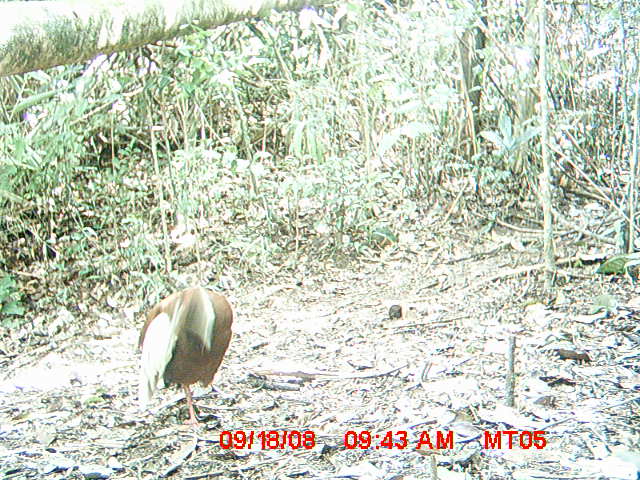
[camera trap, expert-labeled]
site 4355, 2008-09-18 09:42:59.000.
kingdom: Animalia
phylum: Chordata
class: Aves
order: Cuculiformes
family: Cuculidae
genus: Coua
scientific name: Coua serriana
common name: red-breasted coua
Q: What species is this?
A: Coua serriana (red-breasted coua).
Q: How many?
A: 2.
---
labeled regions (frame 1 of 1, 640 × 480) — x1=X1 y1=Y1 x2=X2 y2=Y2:
coua serriana: x1=137 y1=285 x2=233 y2=426